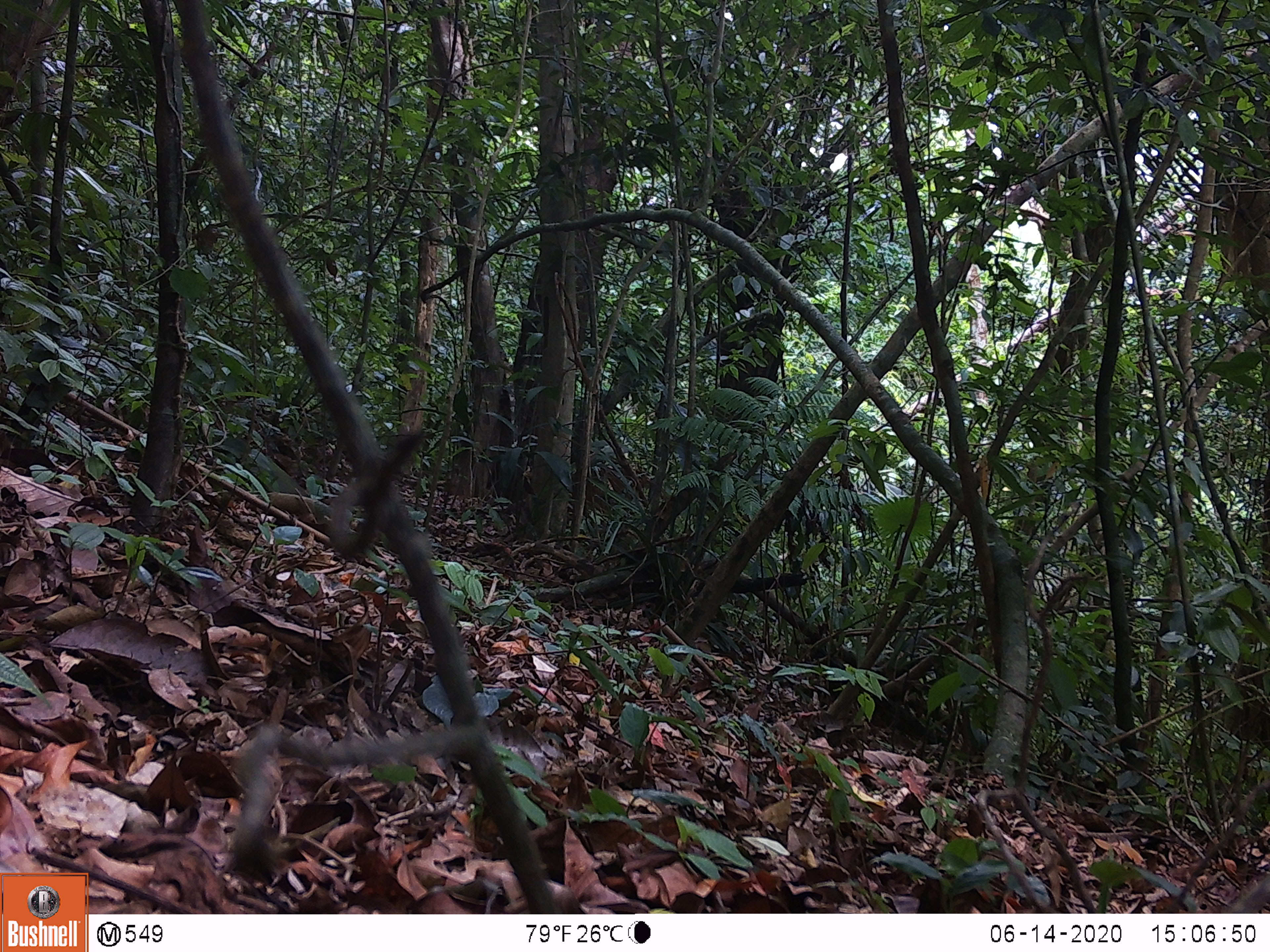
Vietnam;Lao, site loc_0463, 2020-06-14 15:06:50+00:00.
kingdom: Animalia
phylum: Chordata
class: Mammalia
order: Artiodactyla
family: Suidae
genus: Sus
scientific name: Sus scrofa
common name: eurasian wild pig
Eurasian wild pig (Sus scrofa). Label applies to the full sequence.